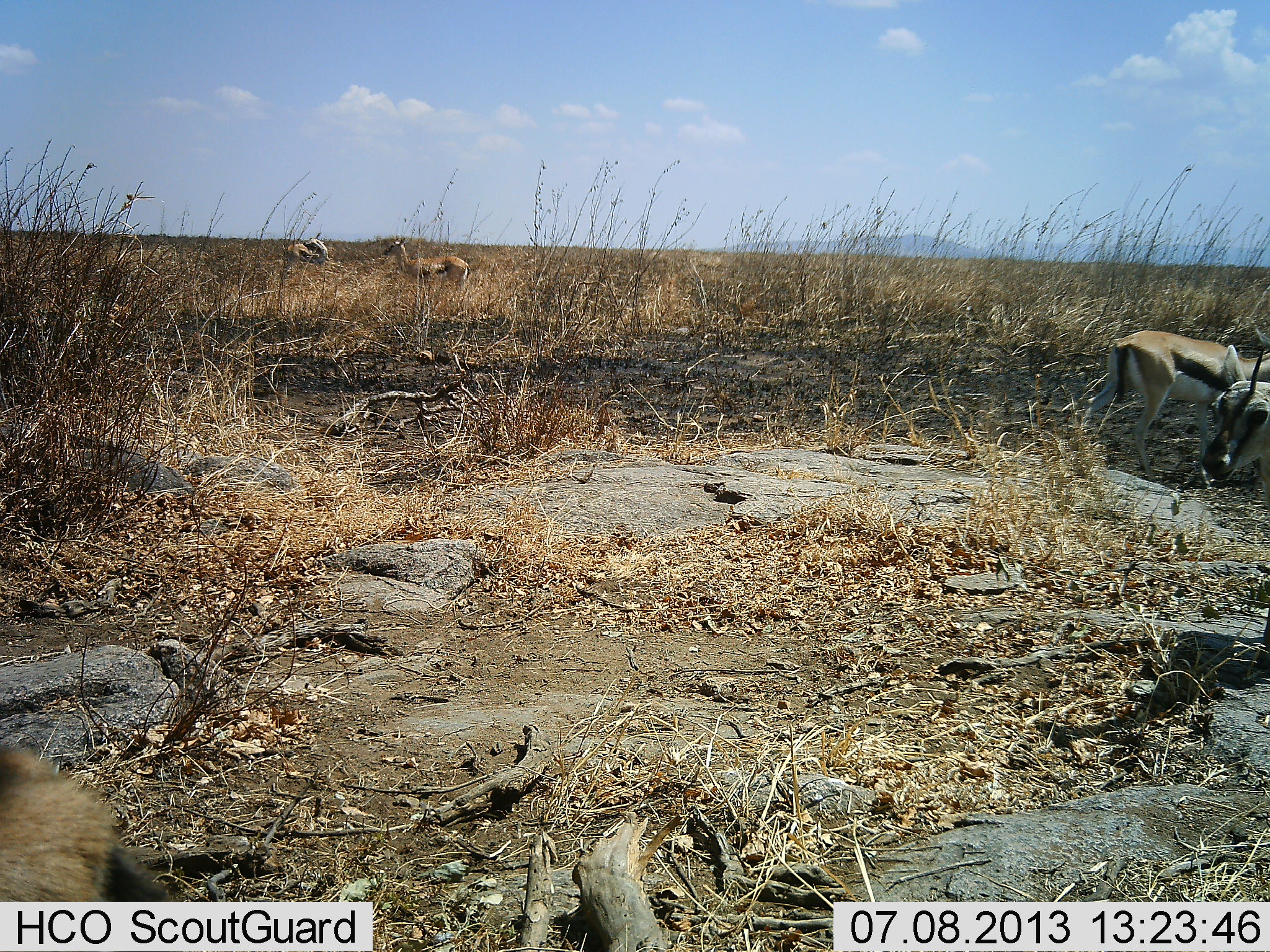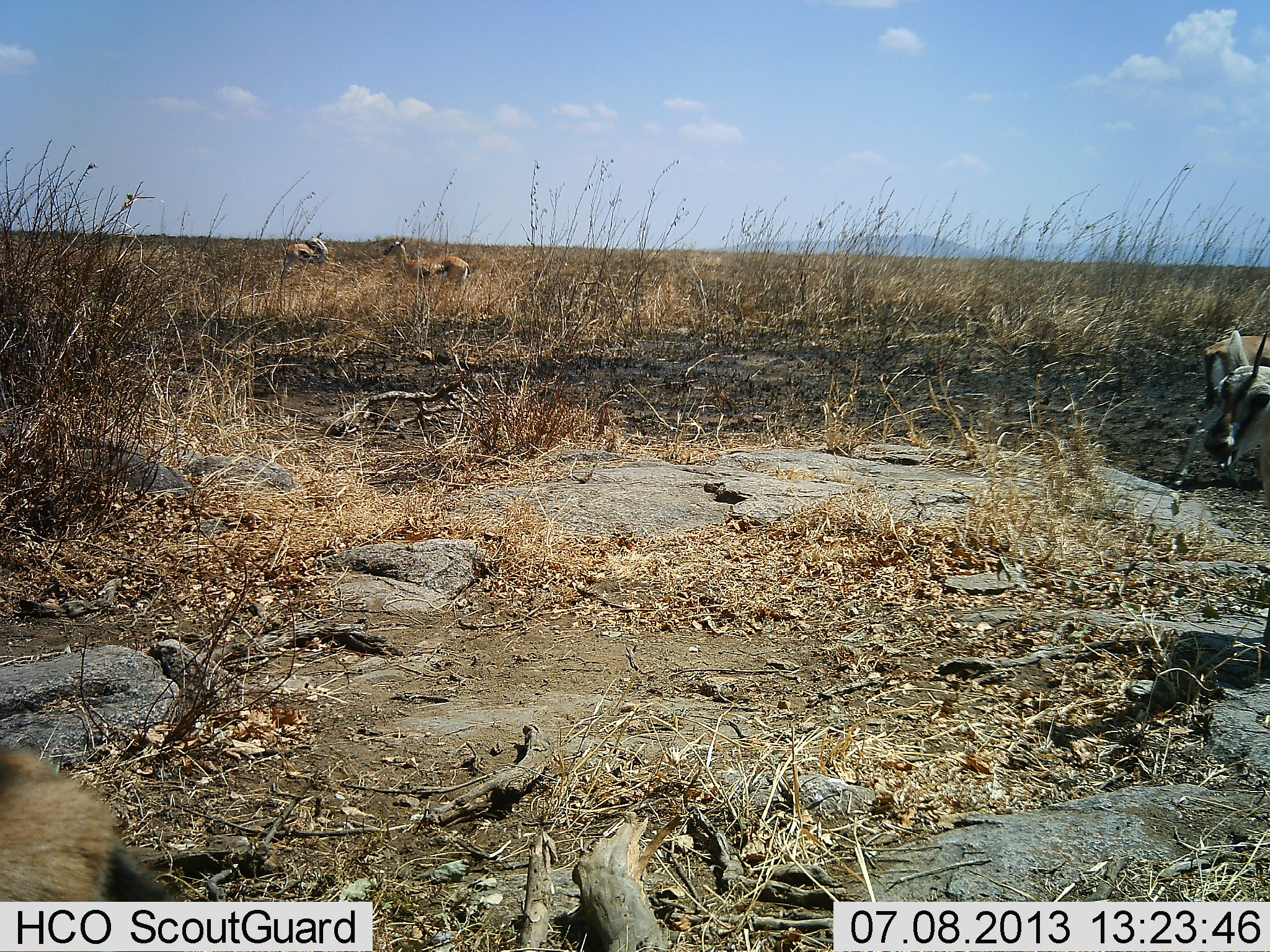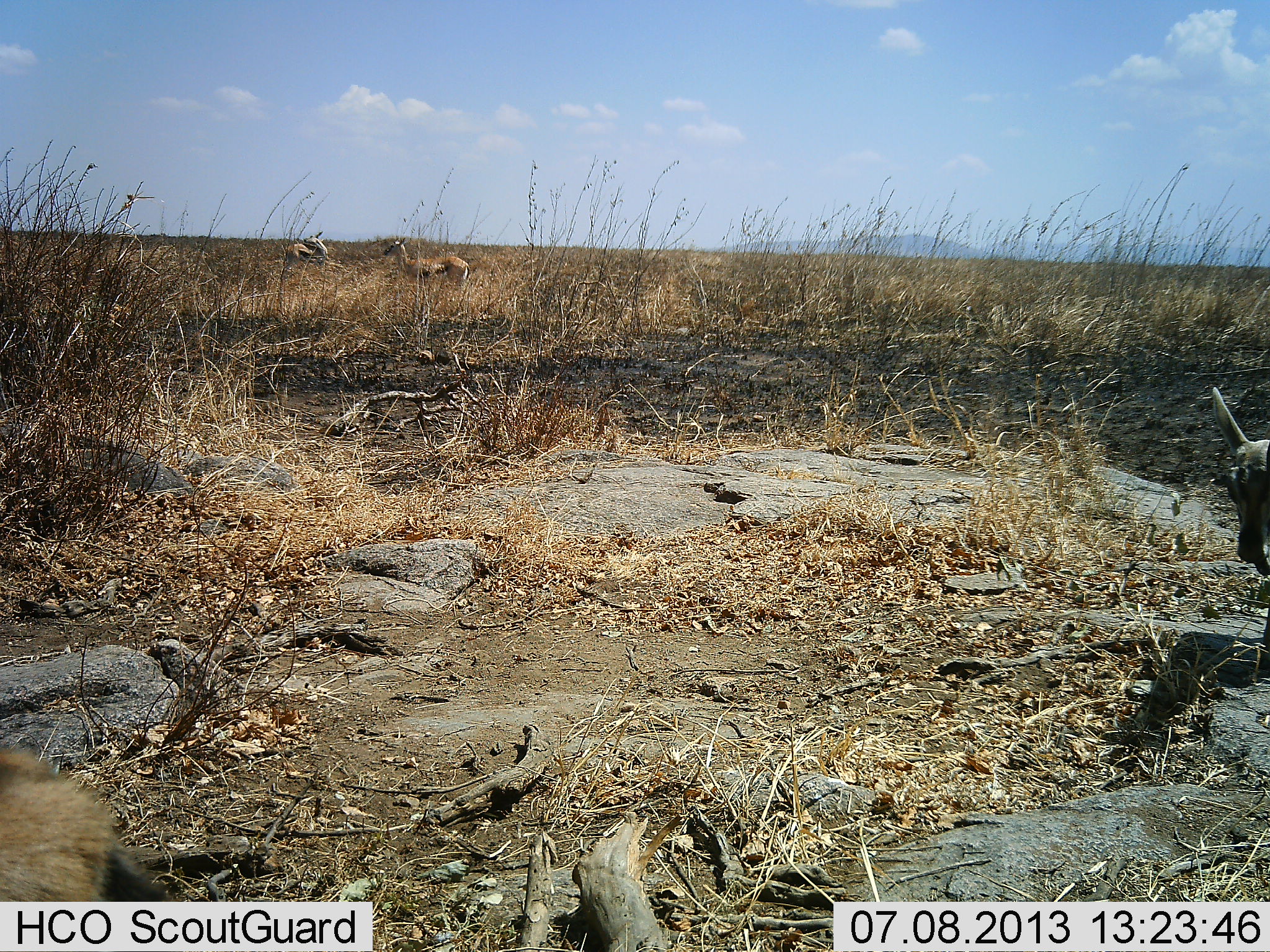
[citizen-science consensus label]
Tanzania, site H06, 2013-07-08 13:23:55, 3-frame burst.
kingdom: Animalia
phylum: Chordata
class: Mammalia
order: Artiodactyla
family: Bovidae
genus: Eudorcas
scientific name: Eudorcas thomsonii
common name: thomson's gazelle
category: gazellethomsons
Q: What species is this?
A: Gazellethomsons (thomson's gazelle) (Eudorcas thomsonii).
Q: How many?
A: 4.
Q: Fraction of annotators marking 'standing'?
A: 68%.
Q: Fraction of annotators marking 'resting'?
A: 9%.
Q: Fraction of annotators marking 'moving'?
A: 68%.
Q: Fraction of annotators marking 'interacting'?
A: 0%.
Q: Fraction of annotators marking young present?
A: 0%.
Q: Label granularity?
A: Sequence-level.